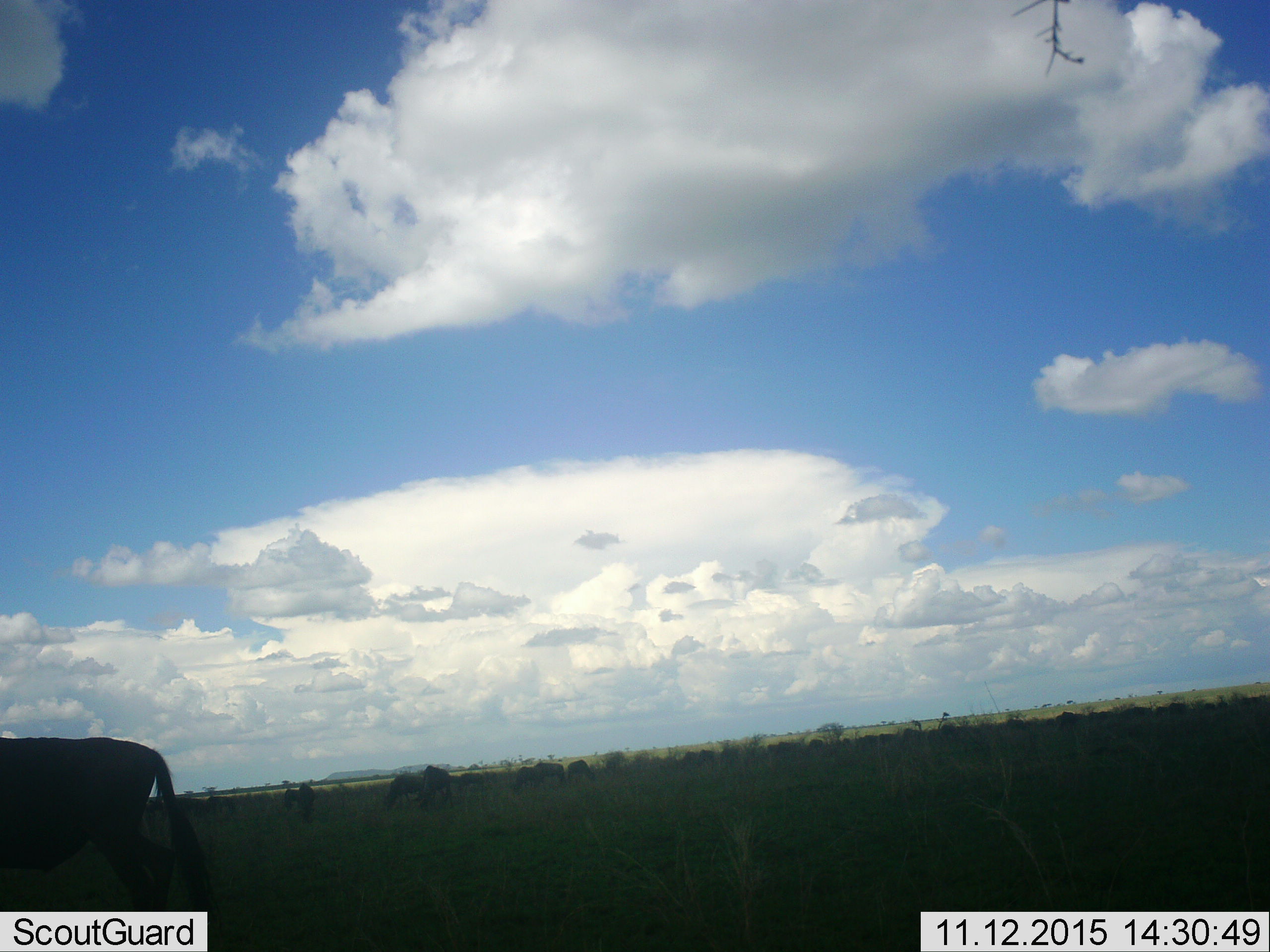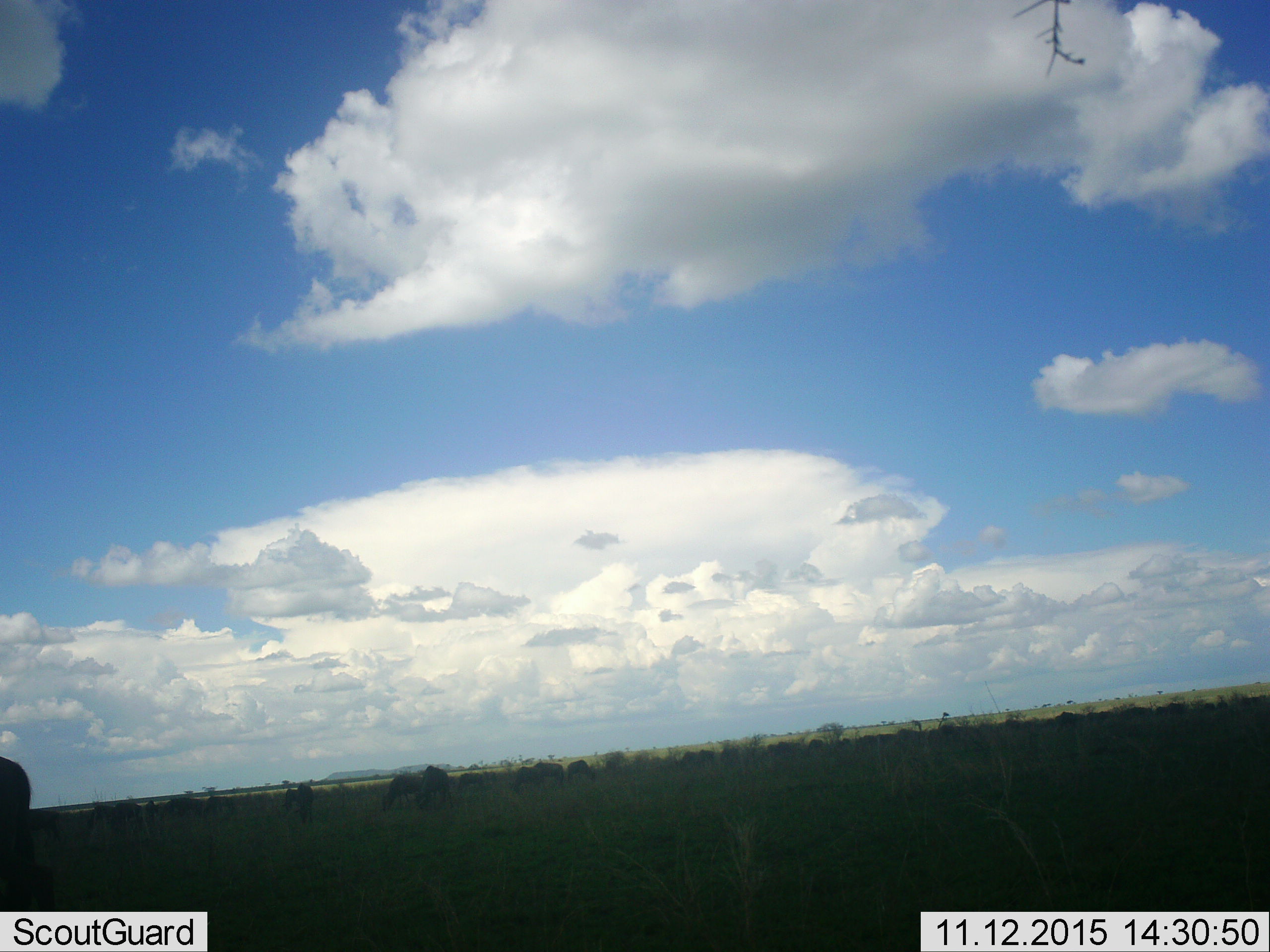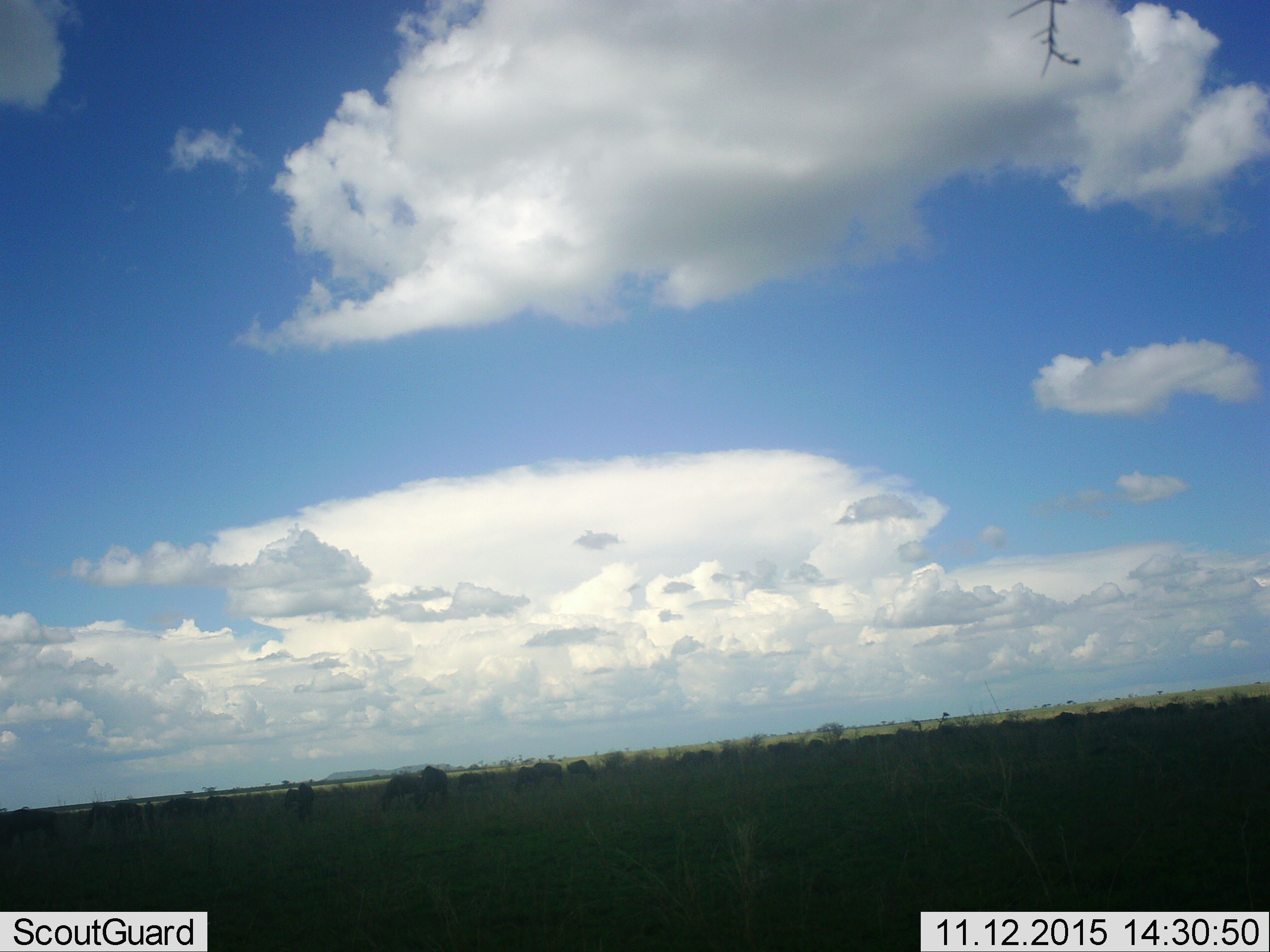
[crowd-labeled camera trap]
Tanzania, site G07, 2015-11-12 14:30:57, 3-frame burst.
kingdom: Animalia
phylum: Chordata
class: Mammalia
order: Artiodactyla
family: Bovidae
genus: Connochaetes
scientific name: Connochaetes taurinus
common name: blue wildebeest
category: wildebeest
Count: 11-50.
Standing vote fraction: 44%.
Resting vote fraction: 0%.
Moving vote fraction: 44%.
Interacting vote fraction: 0%.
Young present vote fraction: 0%.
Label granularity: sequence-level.